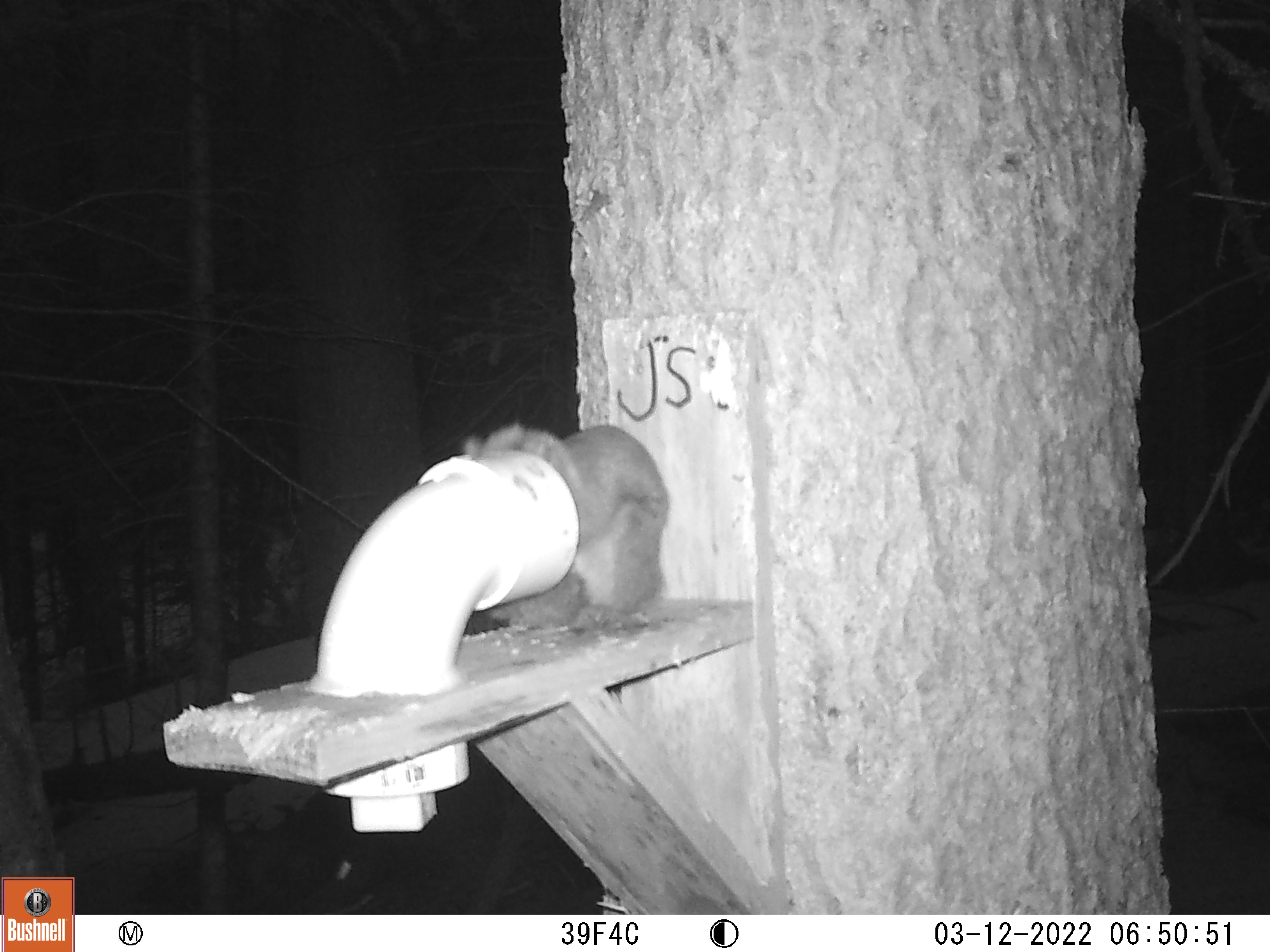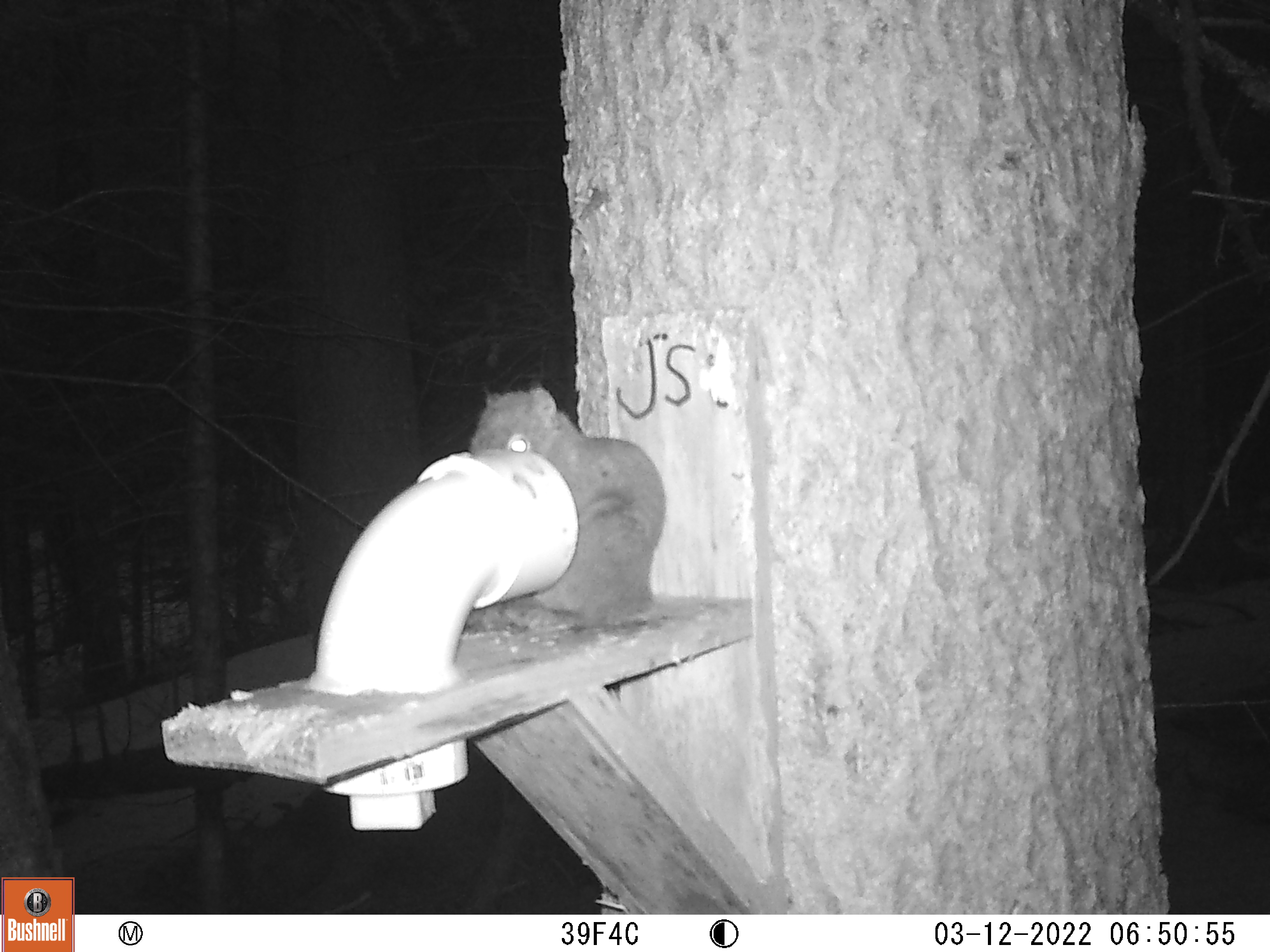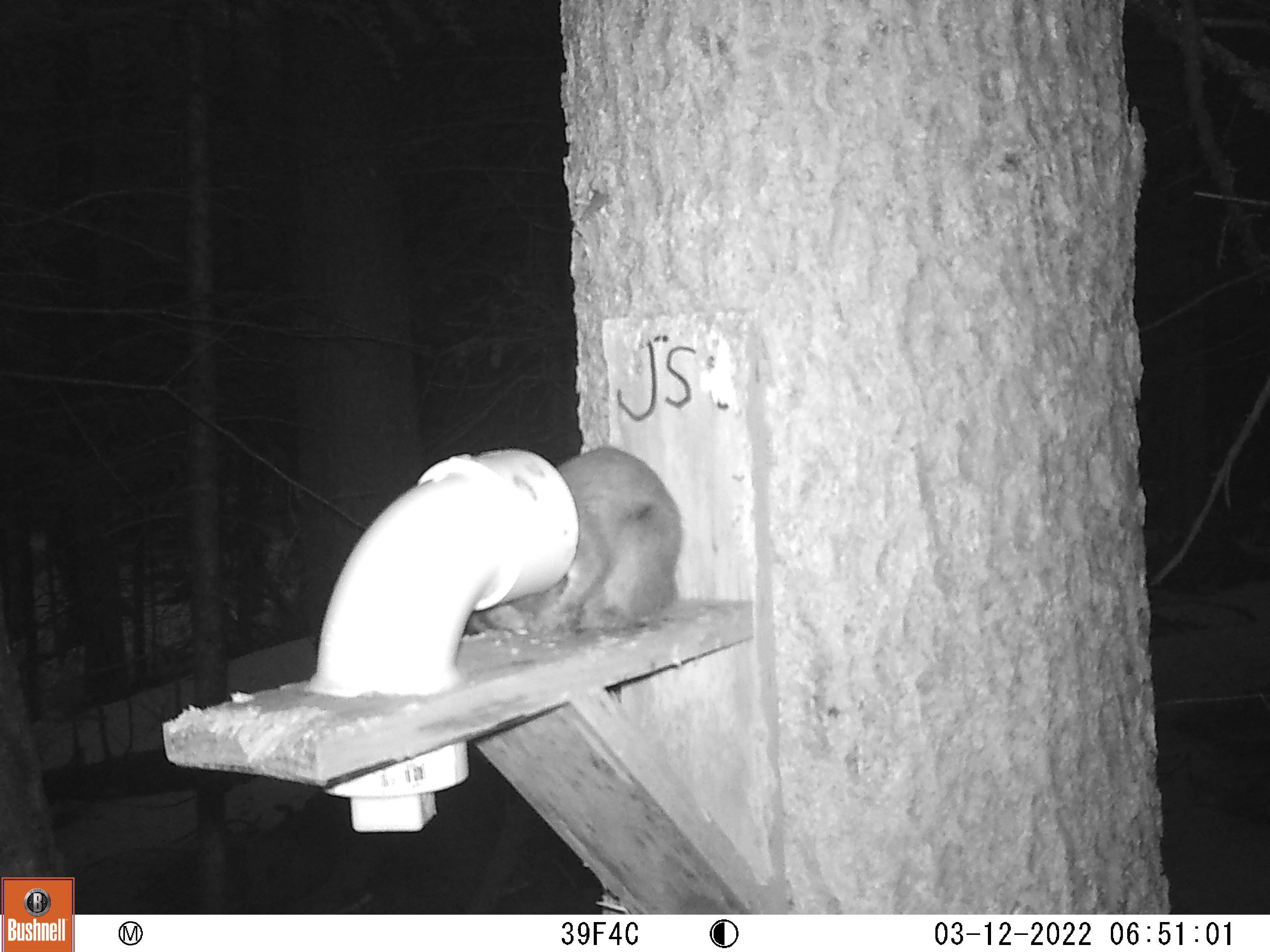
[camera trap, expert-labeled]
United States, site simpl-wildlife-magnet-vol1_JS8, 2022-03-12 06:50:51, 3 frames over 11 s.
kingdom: Animalia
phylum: Chordata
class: Mammalia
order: Rodentia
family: Sciuridae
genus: Tamiasciurus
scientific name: Tamiasciurus hudsonicus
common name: red squirrel